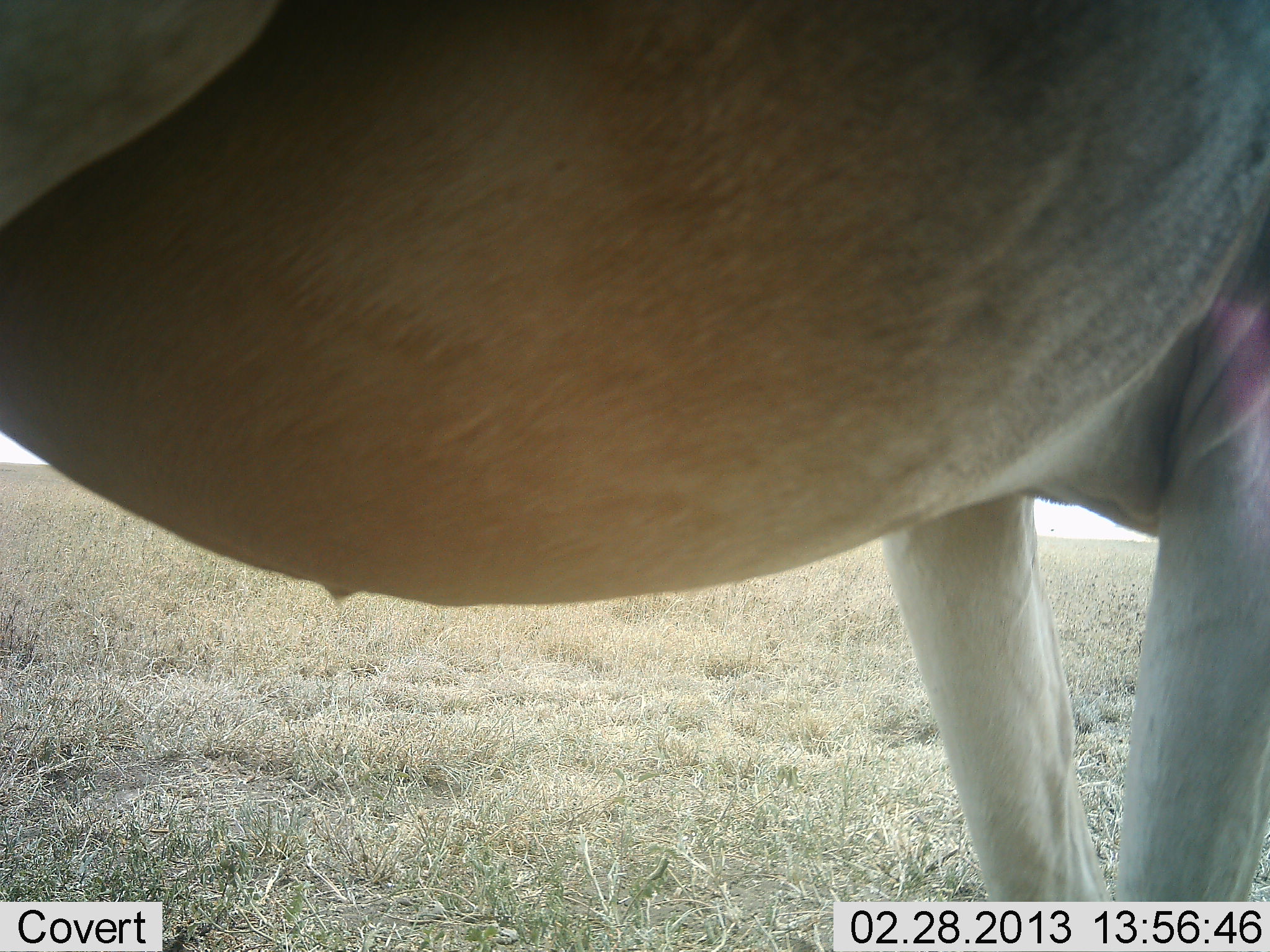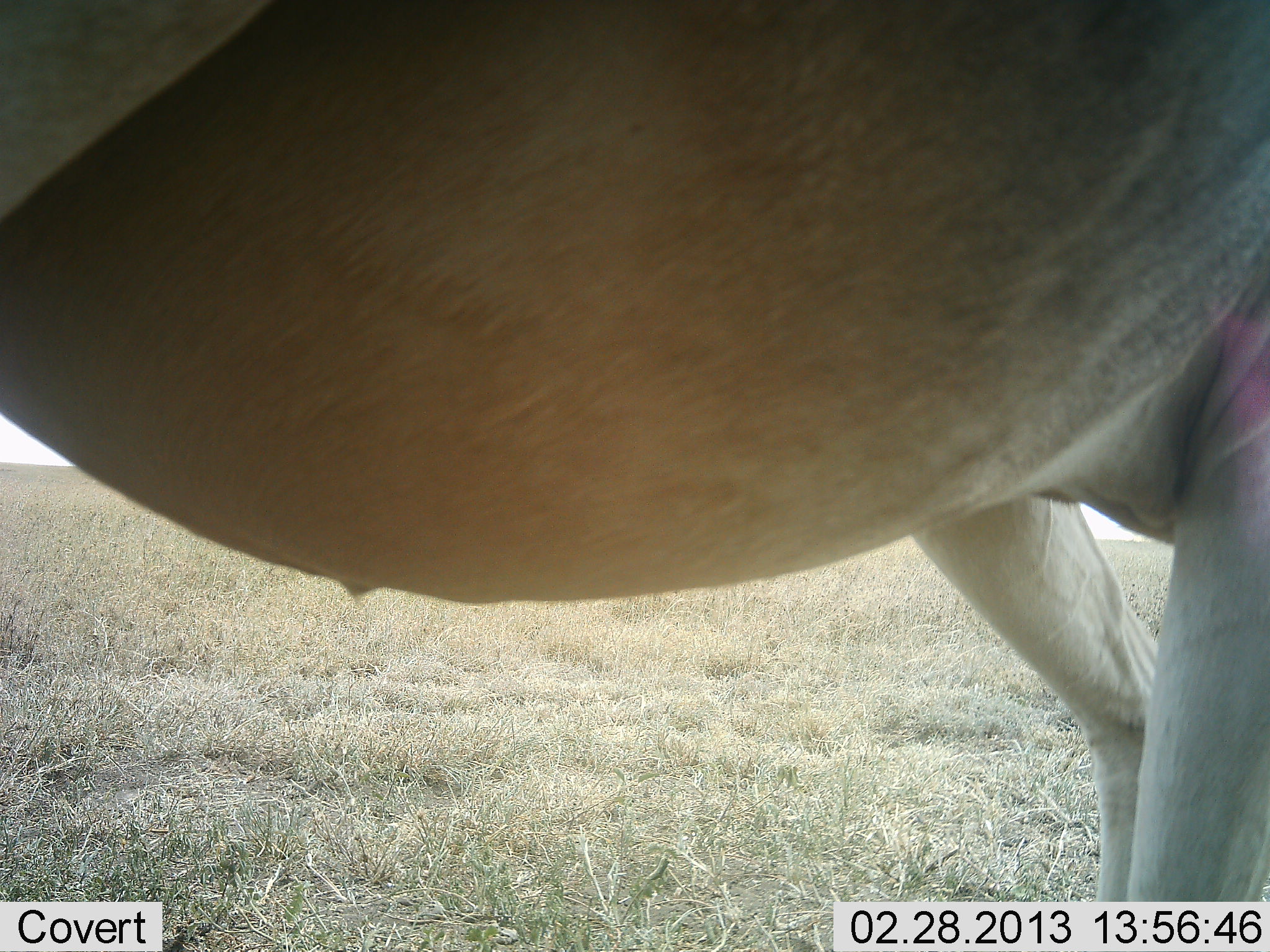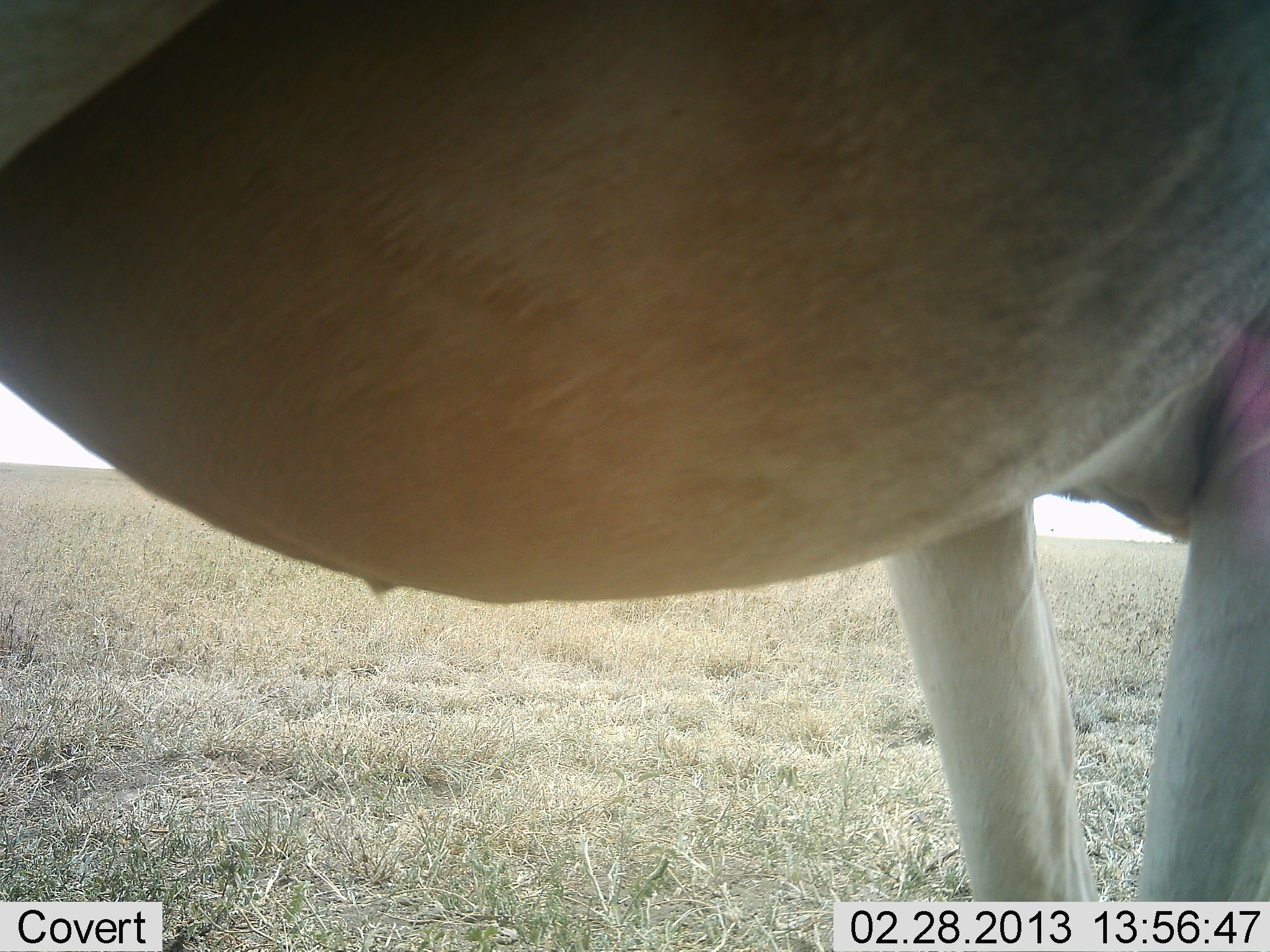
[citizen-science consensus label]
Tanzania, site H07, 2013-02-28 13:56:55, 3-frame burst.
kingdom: Animalia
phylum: Chordata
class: Mammalia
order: Artiodactyla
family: Bovidae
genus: Alcelaphus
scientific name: Alcelaphus buselaphus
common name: hartebeest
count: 1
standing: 100%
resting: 0%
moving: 0%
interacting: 0%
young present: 0%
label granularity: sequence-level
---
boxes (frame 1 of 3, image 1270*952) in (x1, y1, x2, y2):
animal: (1, 0, 1269, 903)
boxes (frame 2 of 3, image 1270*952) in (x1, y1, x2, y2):
animal: (1, 0, 1269, 903)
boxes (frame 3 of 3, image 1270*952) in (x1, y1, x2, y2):
animal: (0, 1, 1269, 901)